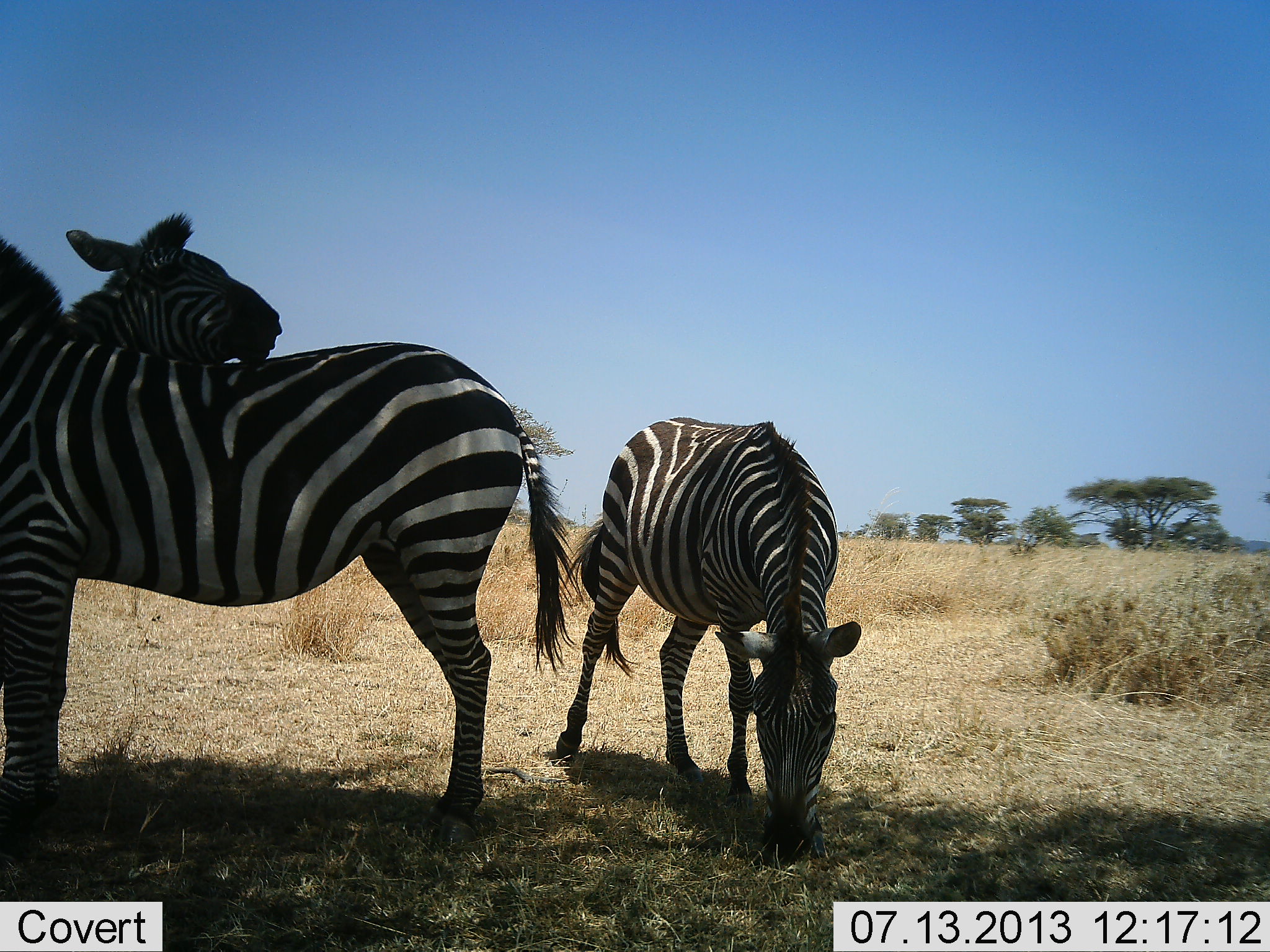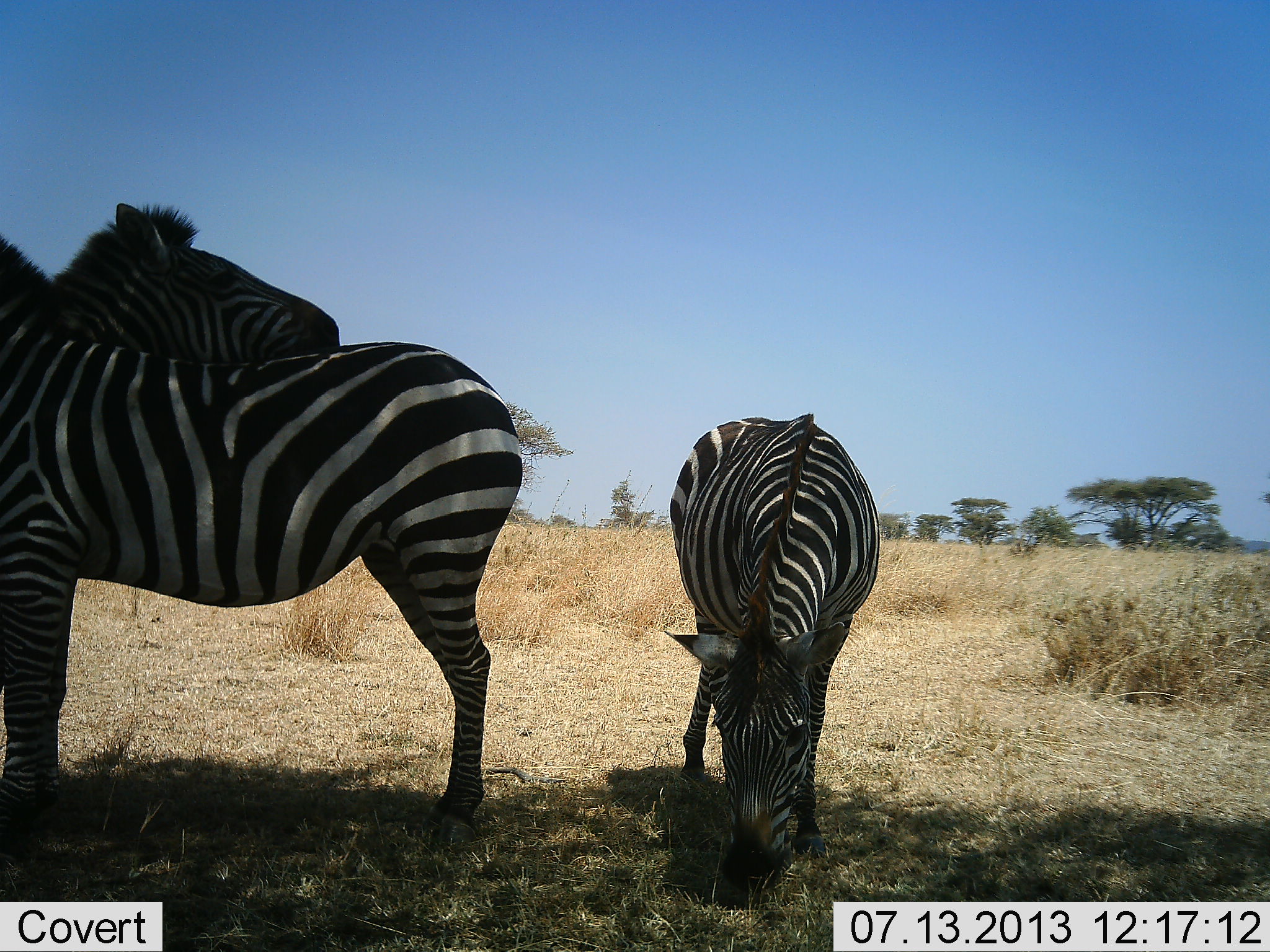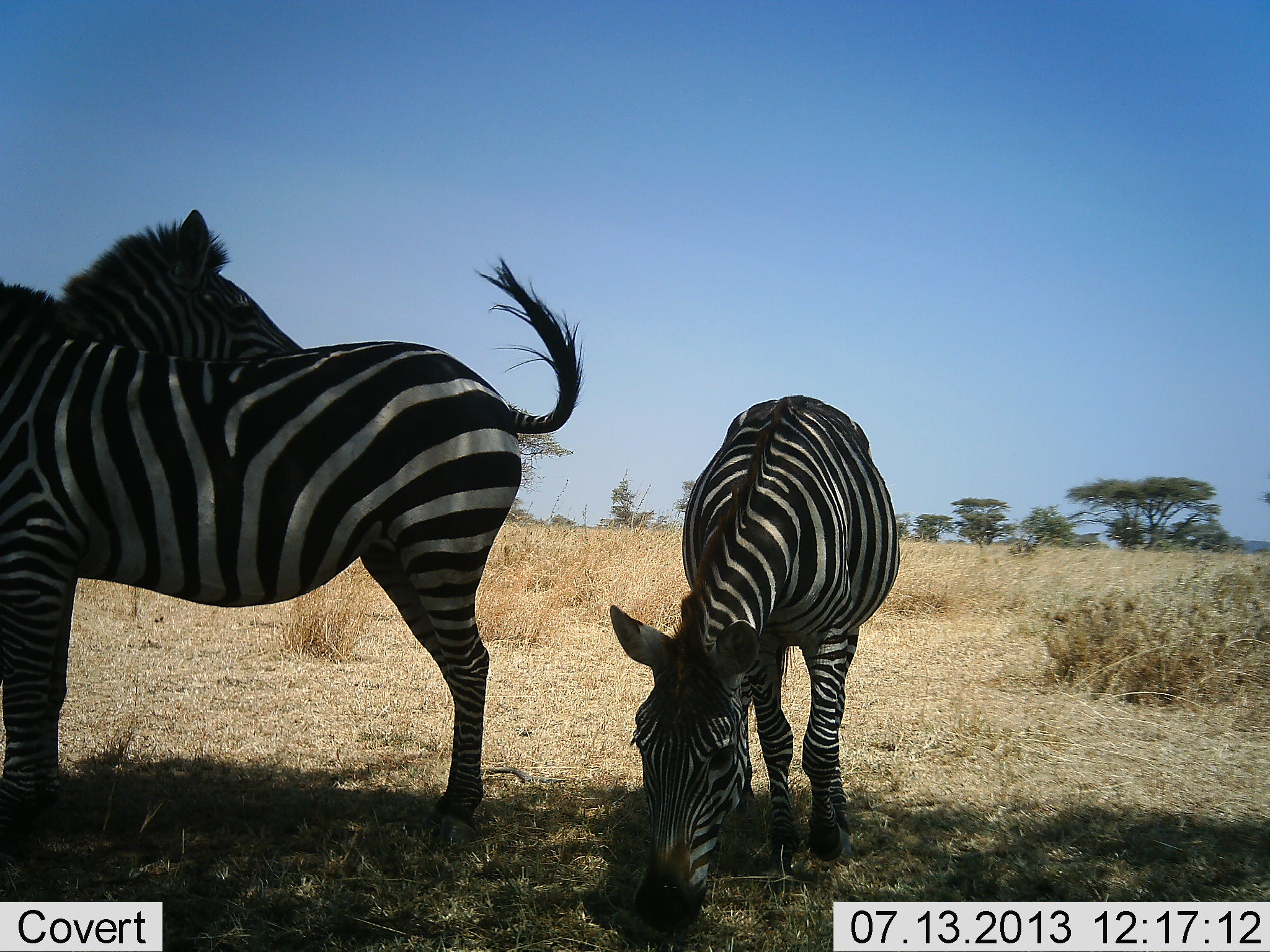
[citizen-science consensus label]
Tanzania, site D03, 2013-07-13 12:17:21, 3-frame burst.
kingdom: Animalia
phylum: Chordata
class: Mammalia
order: Perissodactyla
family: Equidae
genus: Equus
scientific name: Equus quagga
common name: plains zebra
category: zebra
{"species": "zebra (plains zebra) (Equus quagga)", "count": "3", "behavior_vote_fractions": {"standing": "83%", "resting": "7%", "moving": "3%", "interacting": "23%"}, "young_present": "7%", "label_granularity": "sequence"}